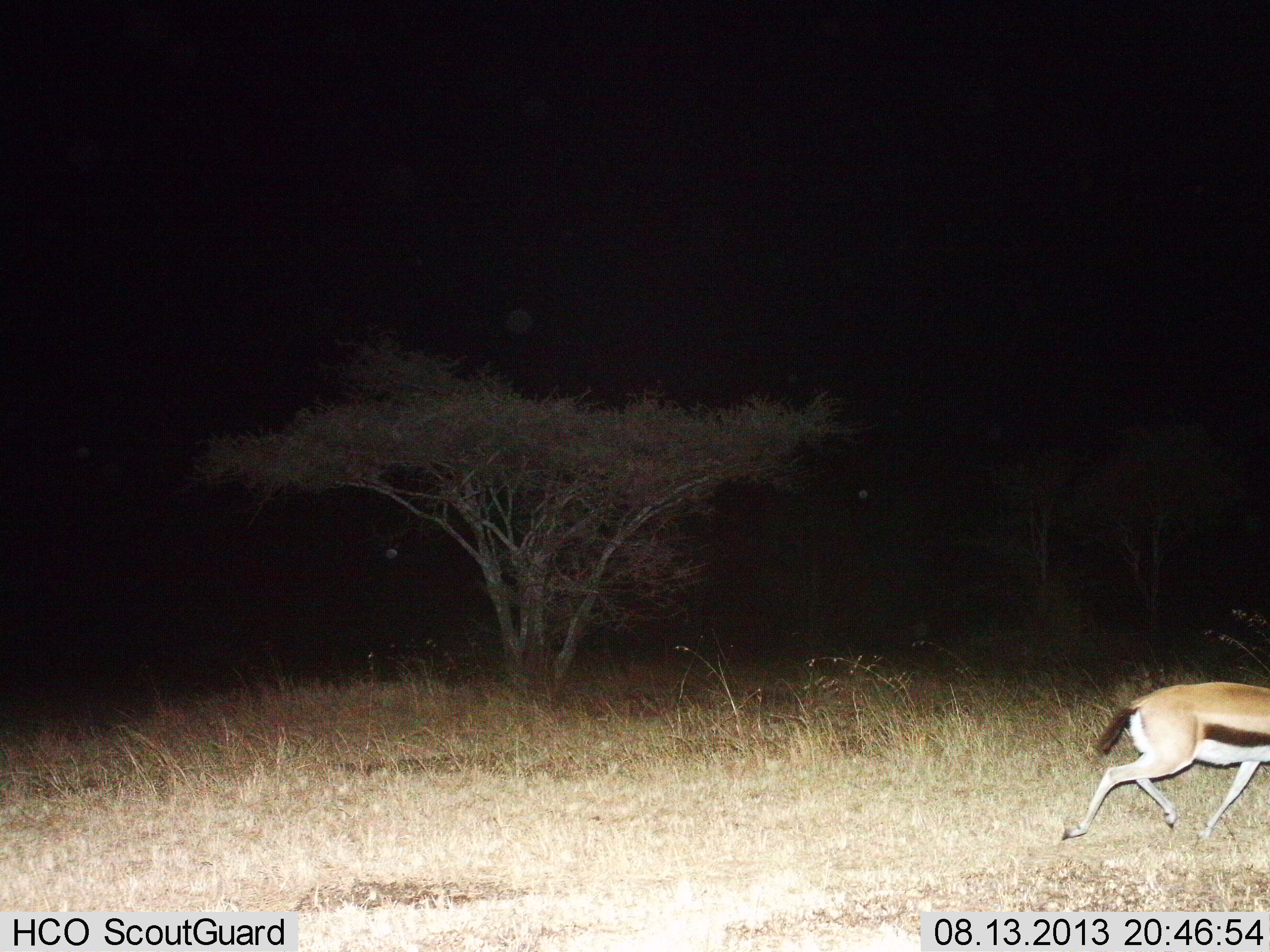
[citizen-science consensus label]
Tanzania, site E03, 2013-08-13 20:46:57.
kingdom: Animalia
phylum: Chordata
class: Mammalia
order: Artiodactyla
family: Bovidae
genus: Eudorcas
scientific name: Eudorcas thomsonii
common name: thomson's gazelle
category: gazellethomsons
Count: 1.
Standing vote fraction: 5%.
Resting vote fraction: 0%.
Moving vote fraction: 95%.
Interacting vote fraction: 0%.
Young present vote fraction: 0%.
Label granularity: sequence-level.